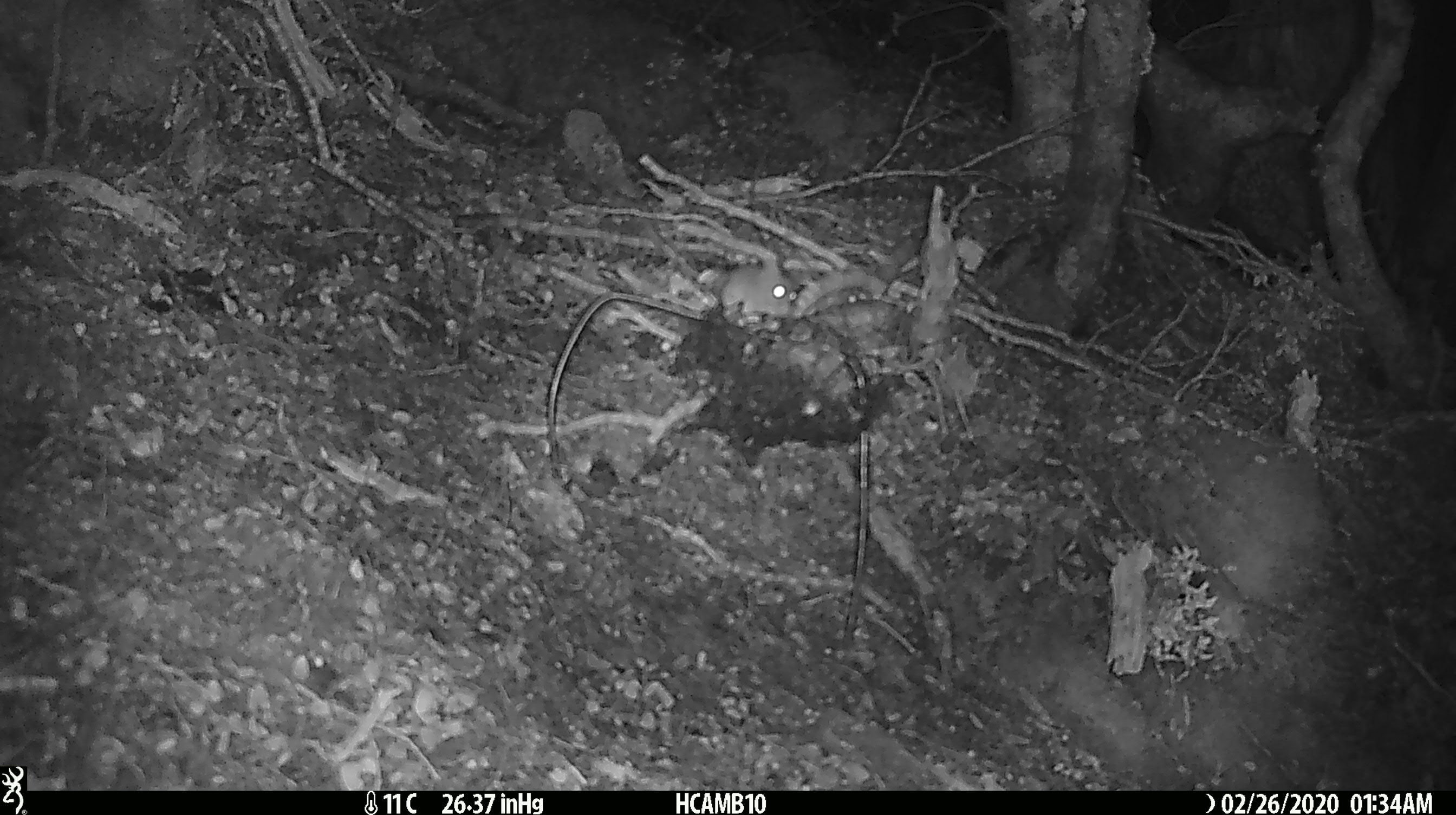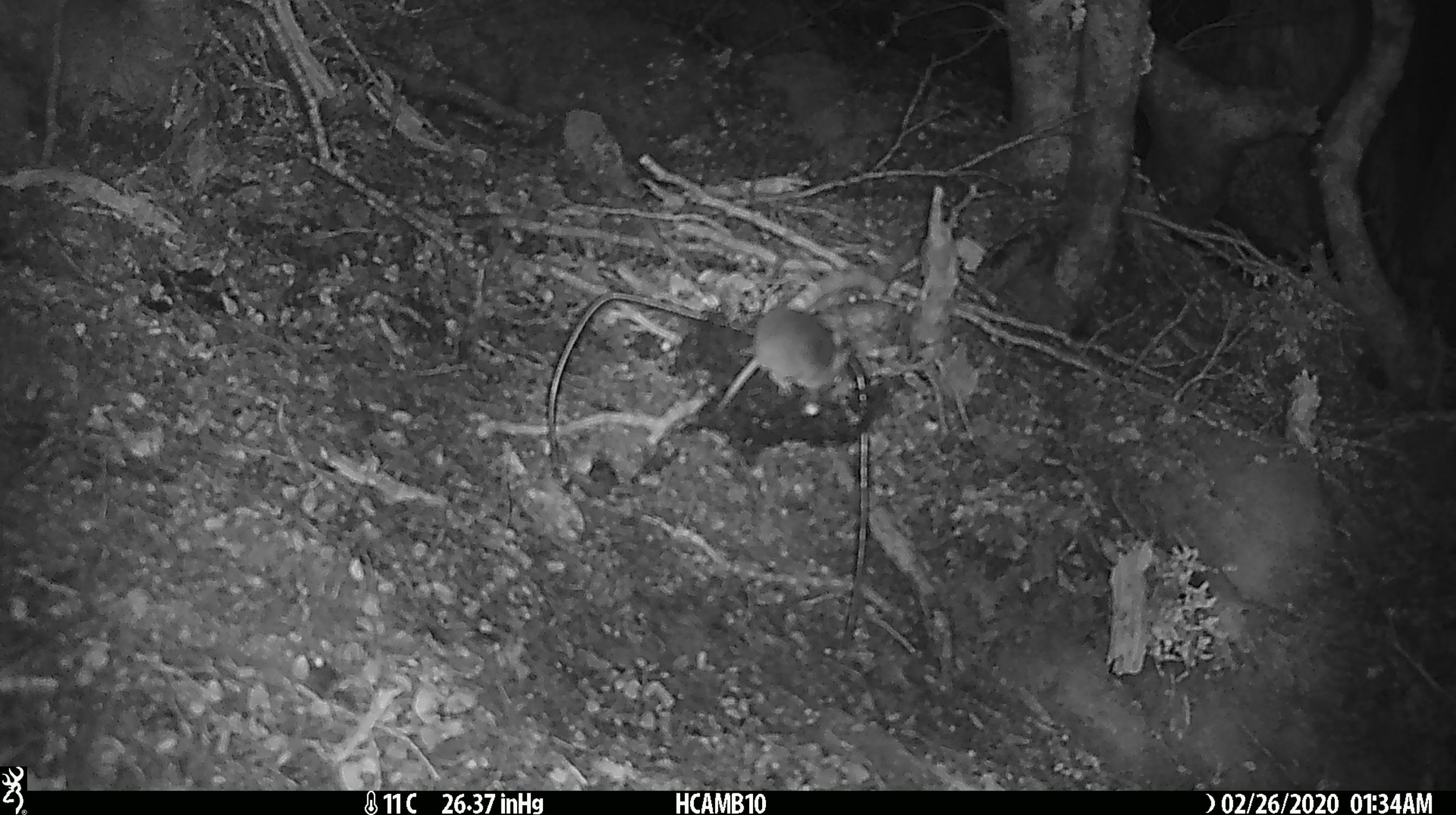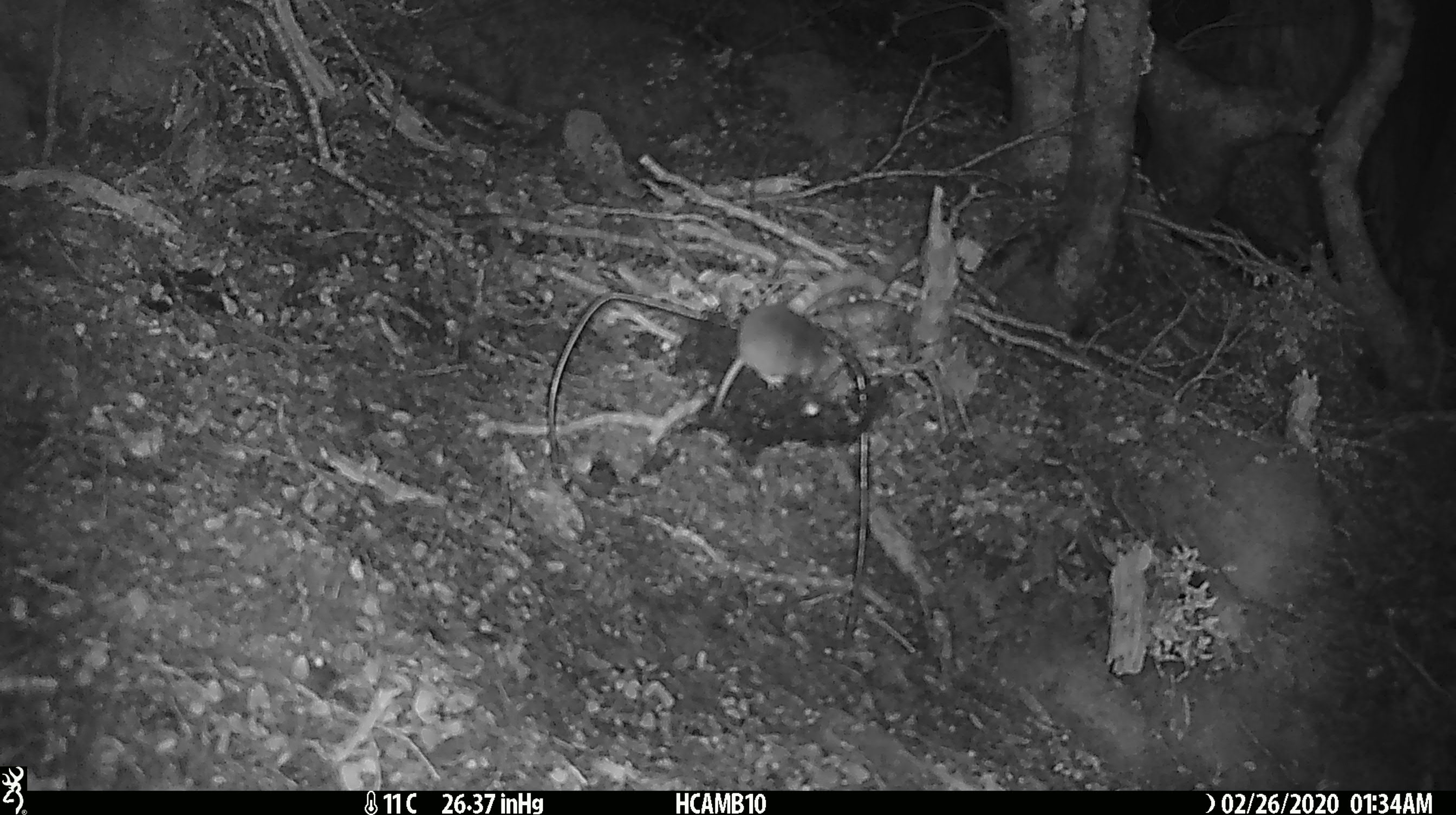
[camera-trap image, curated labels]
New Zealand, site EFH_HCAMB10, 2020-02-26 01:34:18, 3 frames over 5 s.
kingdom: Animalia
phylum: Chordata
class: Mammalia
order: Rodentia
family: Muridae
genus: Mus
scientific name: Mus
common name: mouse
Mouse (Mus).